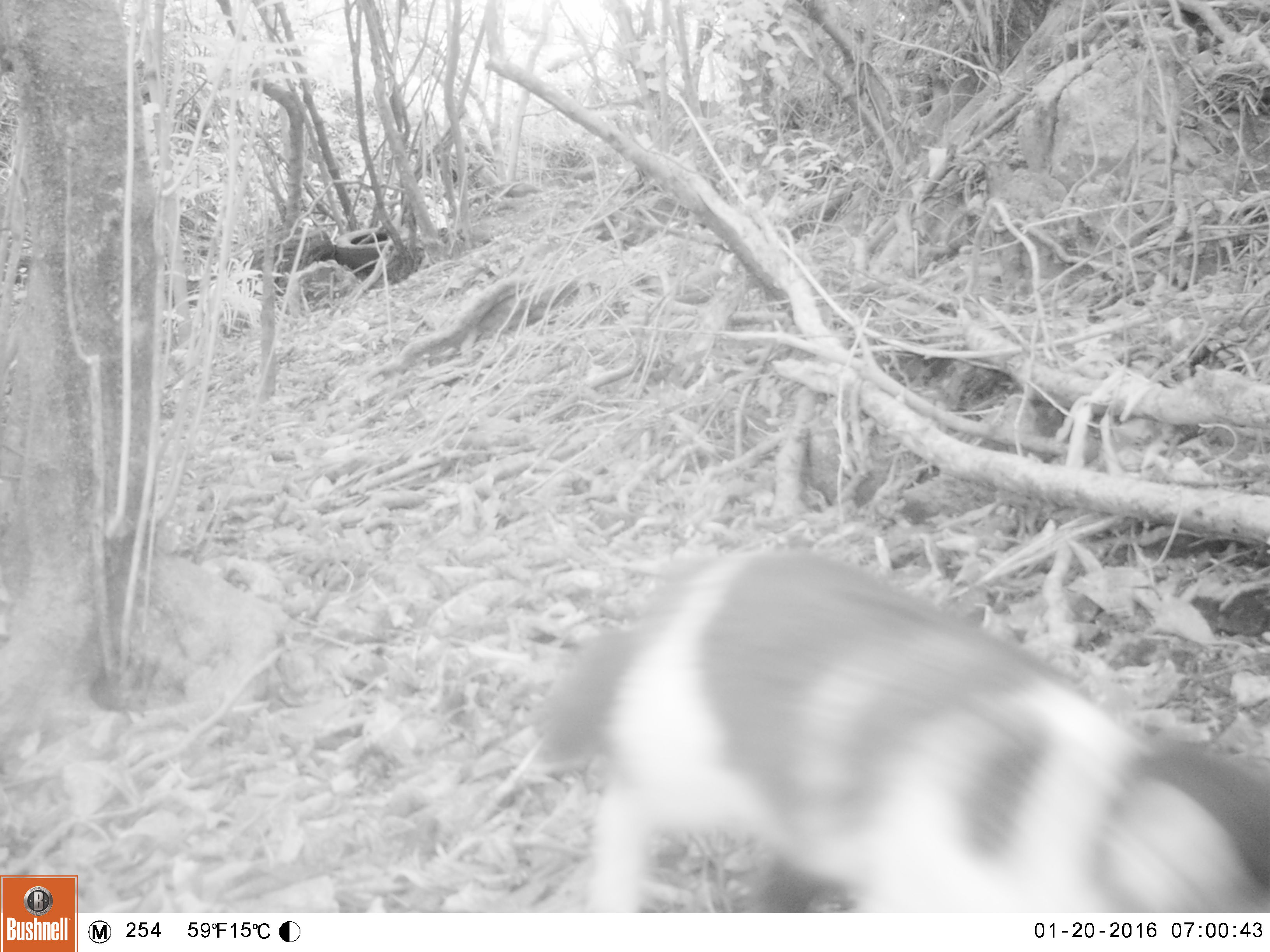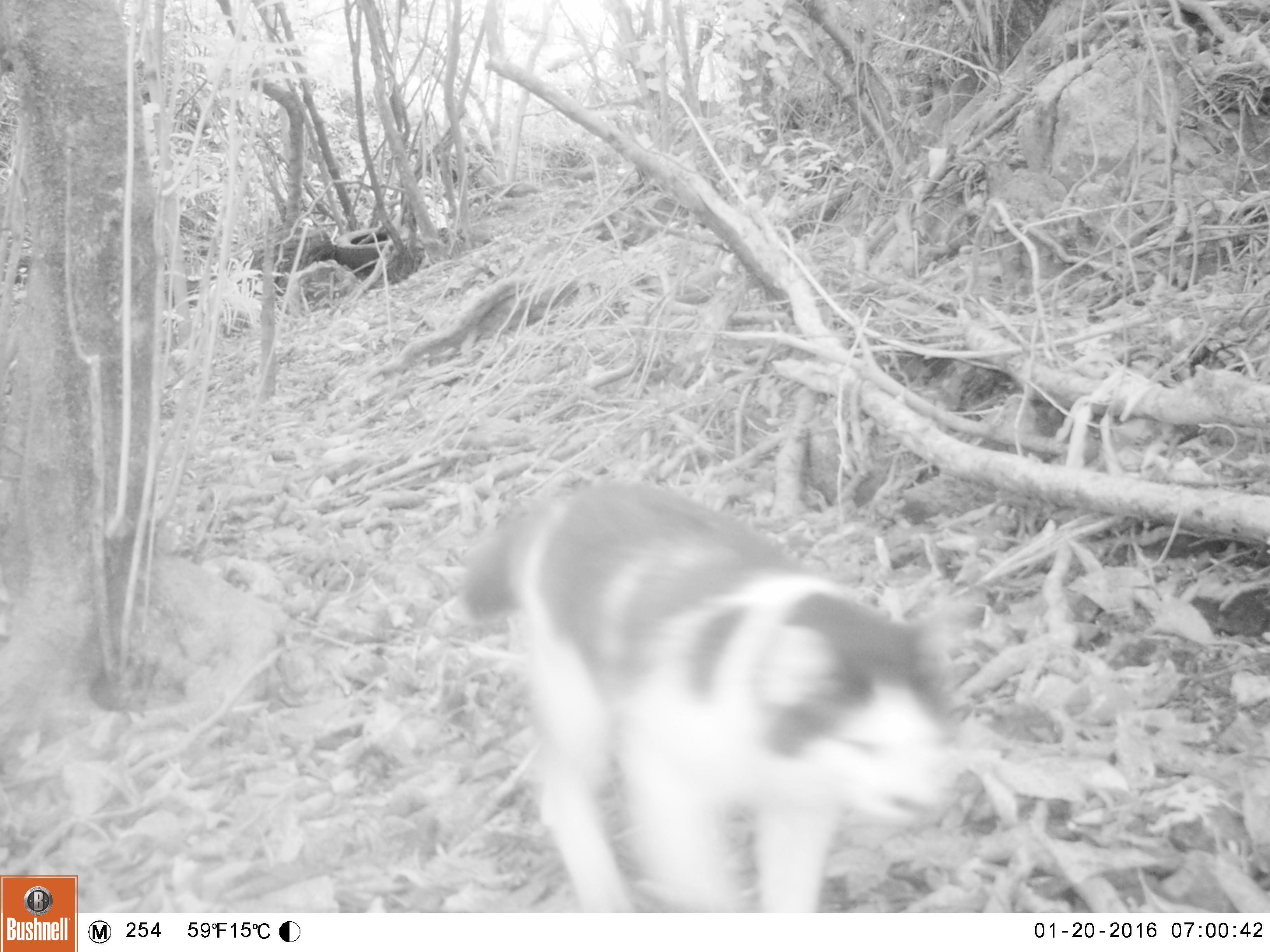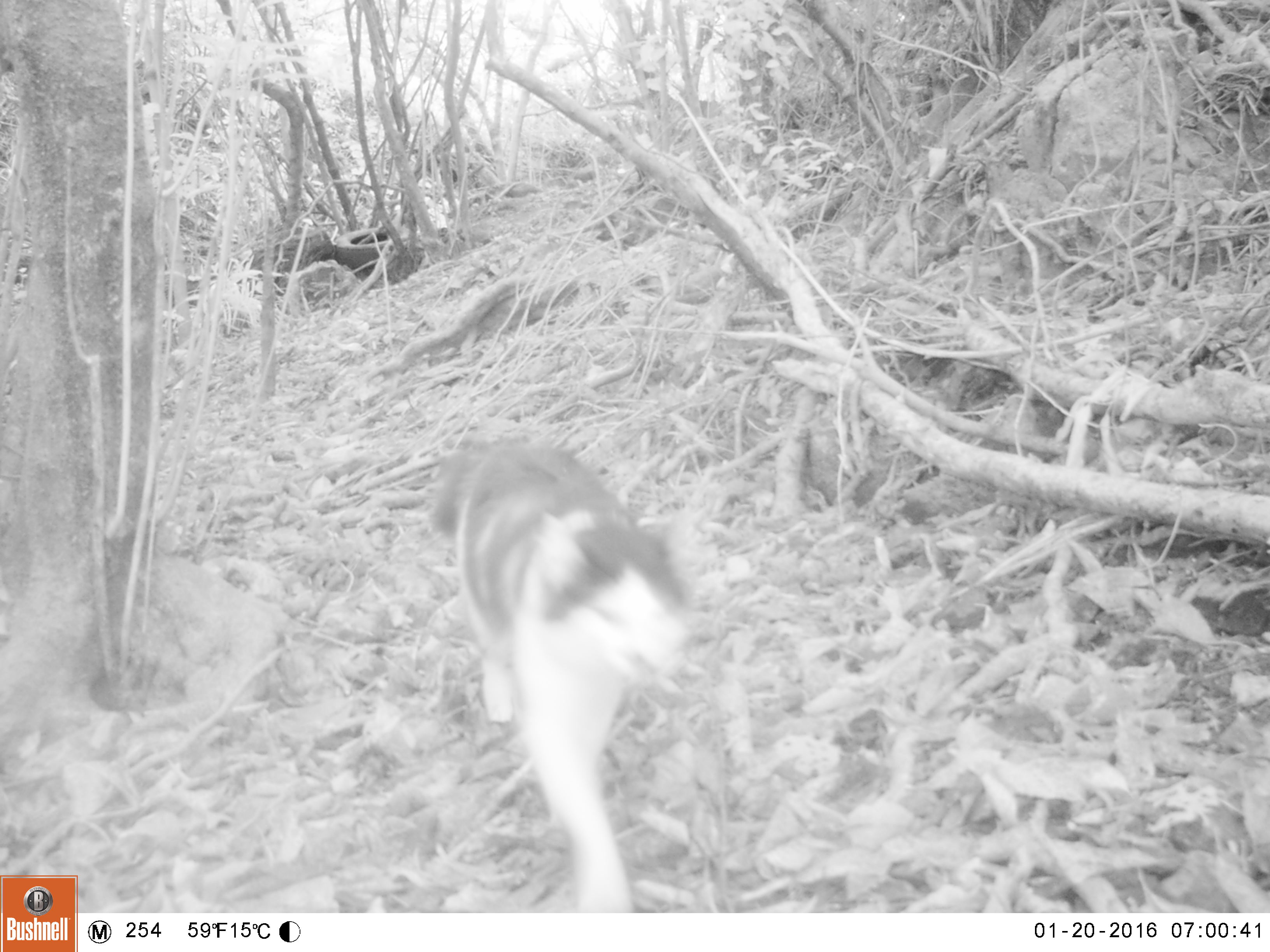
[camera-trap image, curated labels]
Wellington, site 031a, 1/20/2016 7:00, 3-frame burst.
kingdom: Animalia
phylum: Chordata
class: Mammalia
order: Carnivora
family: Felidae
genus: Felis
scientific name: Felis catus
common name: cat